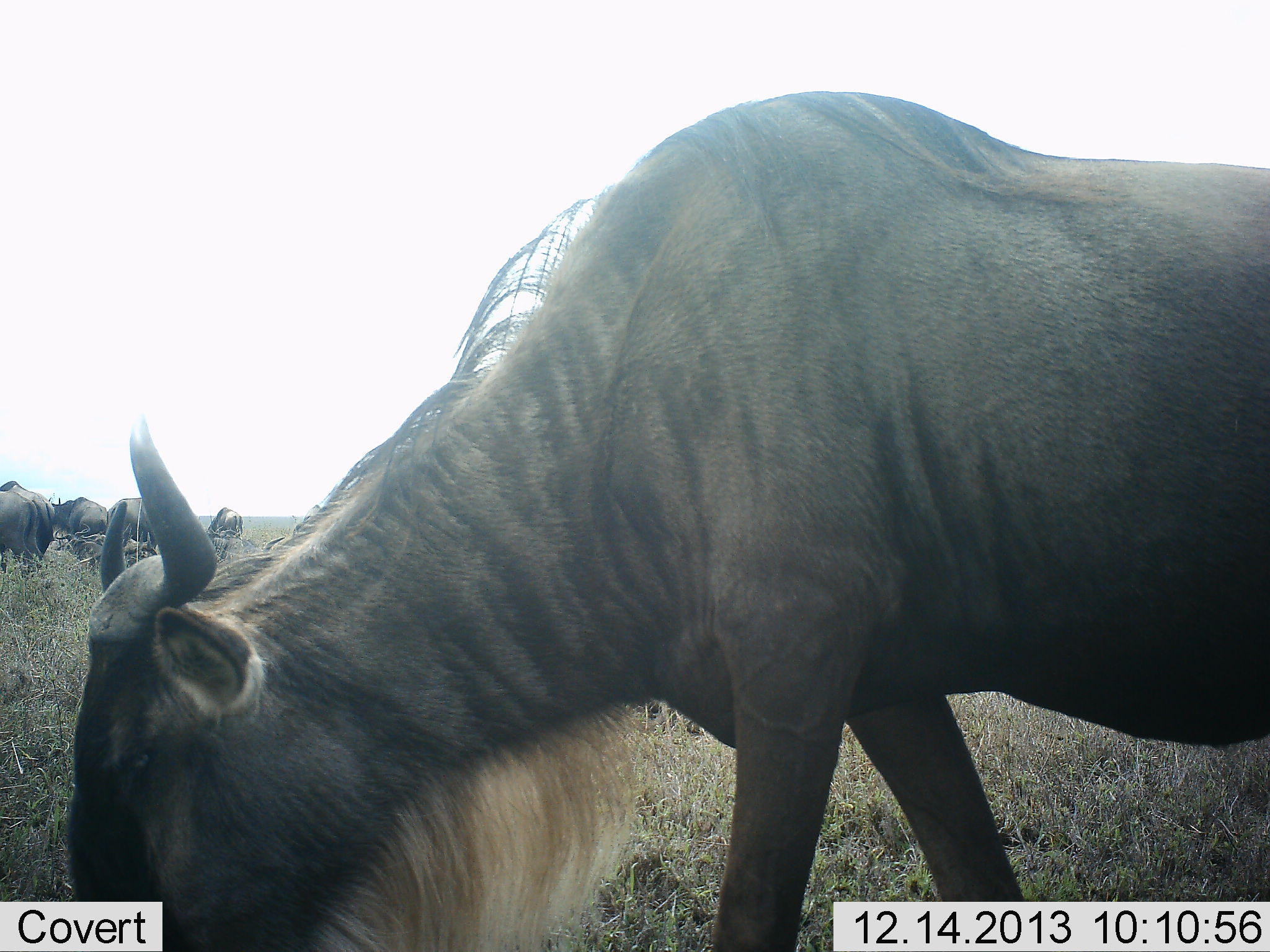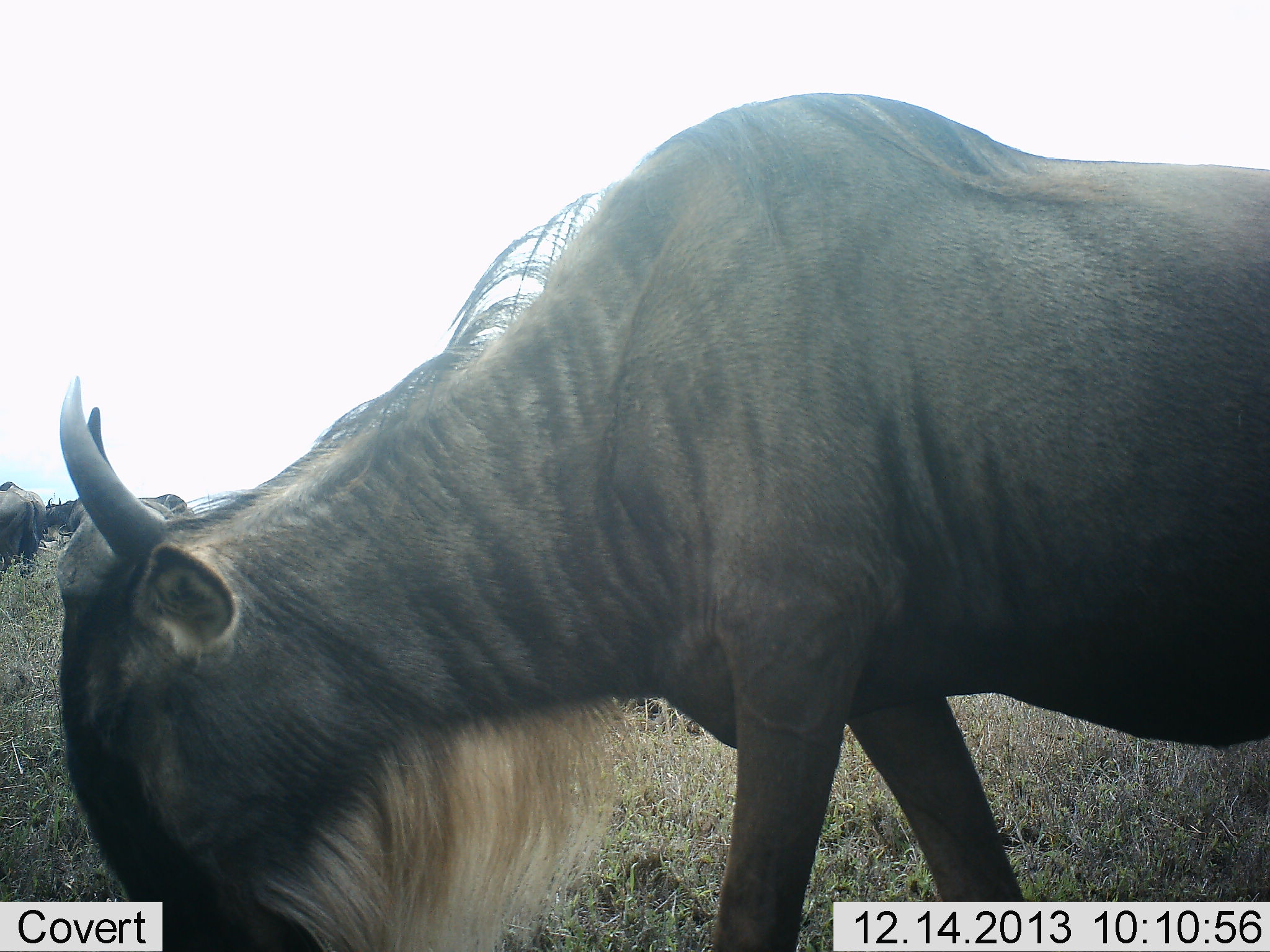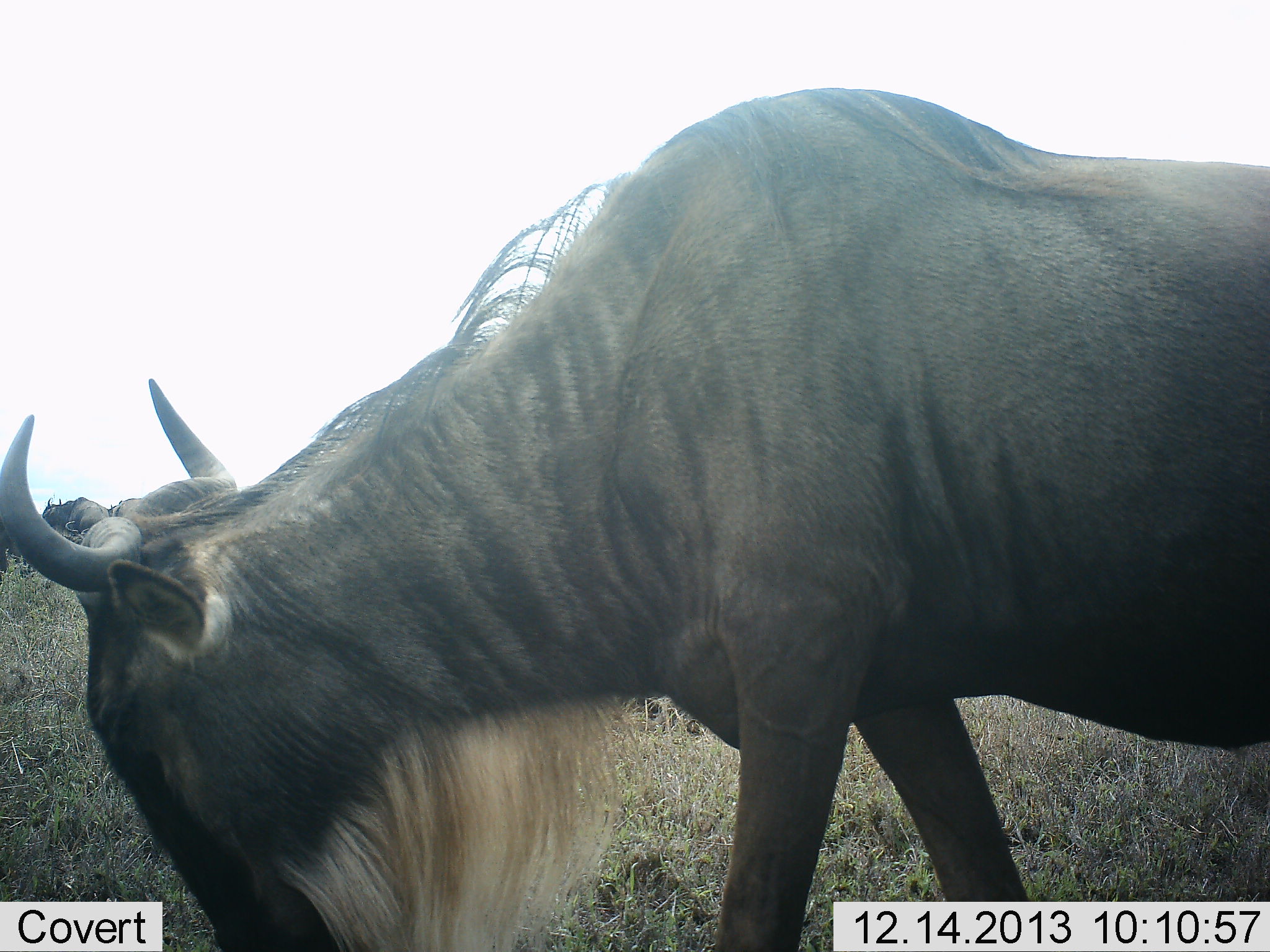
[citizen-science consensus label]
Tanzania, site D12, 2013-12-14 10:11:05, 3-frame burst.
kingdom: Animalia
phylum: Chordata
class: Mammalia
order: Artiodactyla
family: Bovidae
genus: Connochaetes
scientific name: Connochaetes taurinus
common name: blue wildebeest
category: wildebeest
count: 5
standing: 30%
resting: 0%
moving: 10%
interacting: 0%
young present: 0%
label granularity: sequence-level